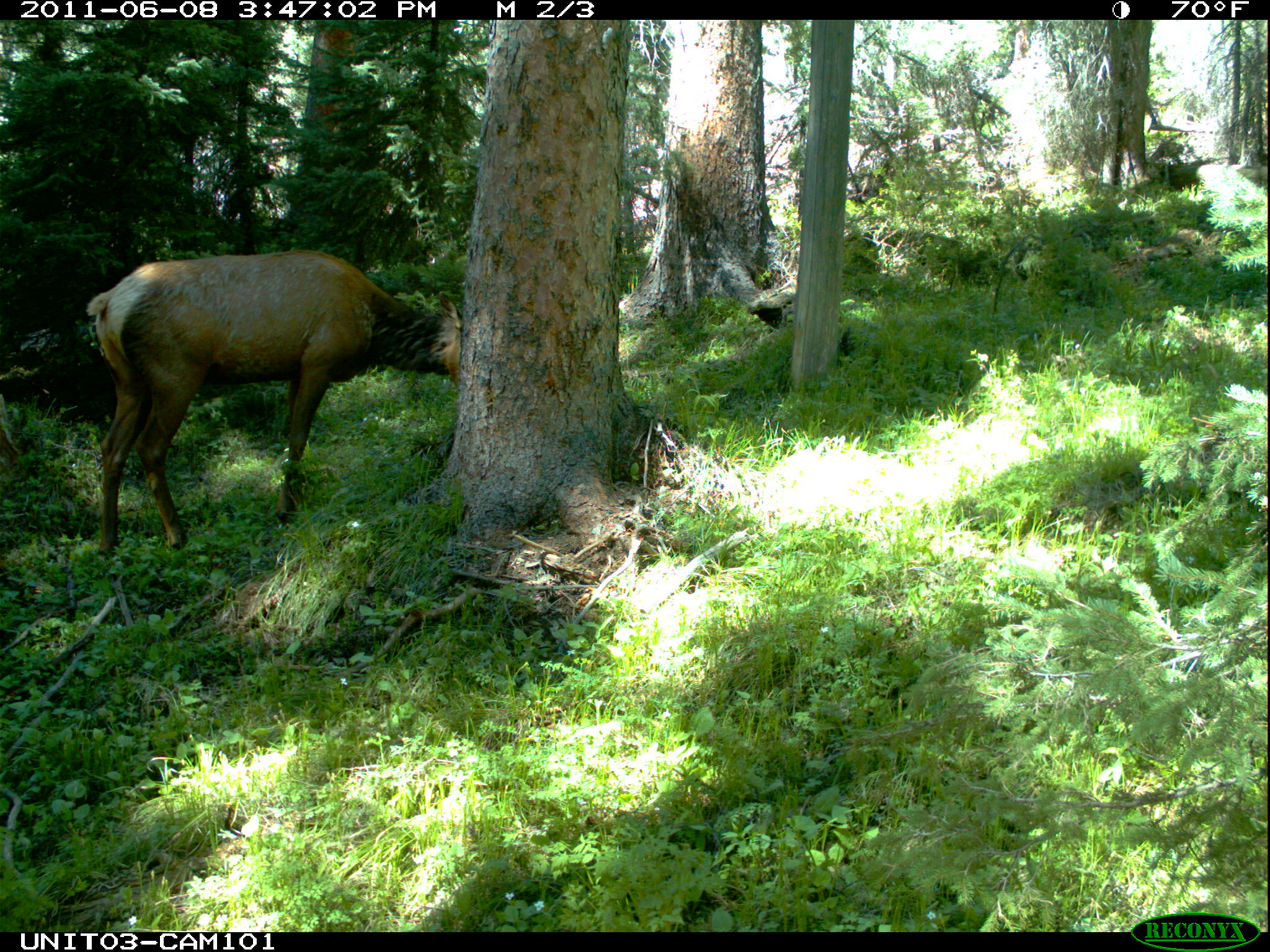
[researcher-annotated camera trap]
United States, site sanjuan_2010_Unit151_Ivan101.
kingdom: Animalia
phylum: Chordata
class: Mammalia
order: Artiodactyla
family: Cervidae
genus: Cervus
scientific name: Cervus elaphus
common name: red deer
Cervus elaphus (red deer).